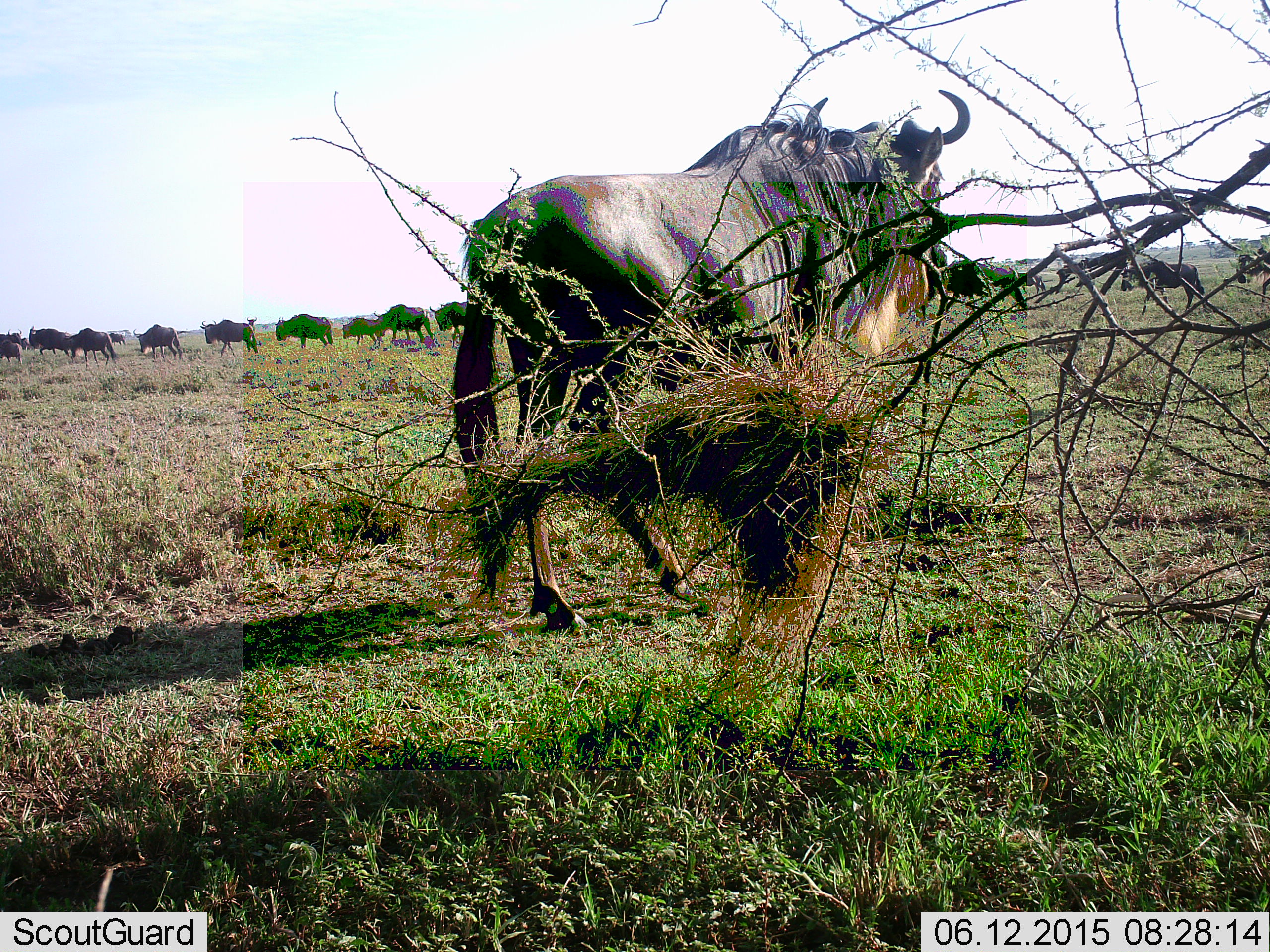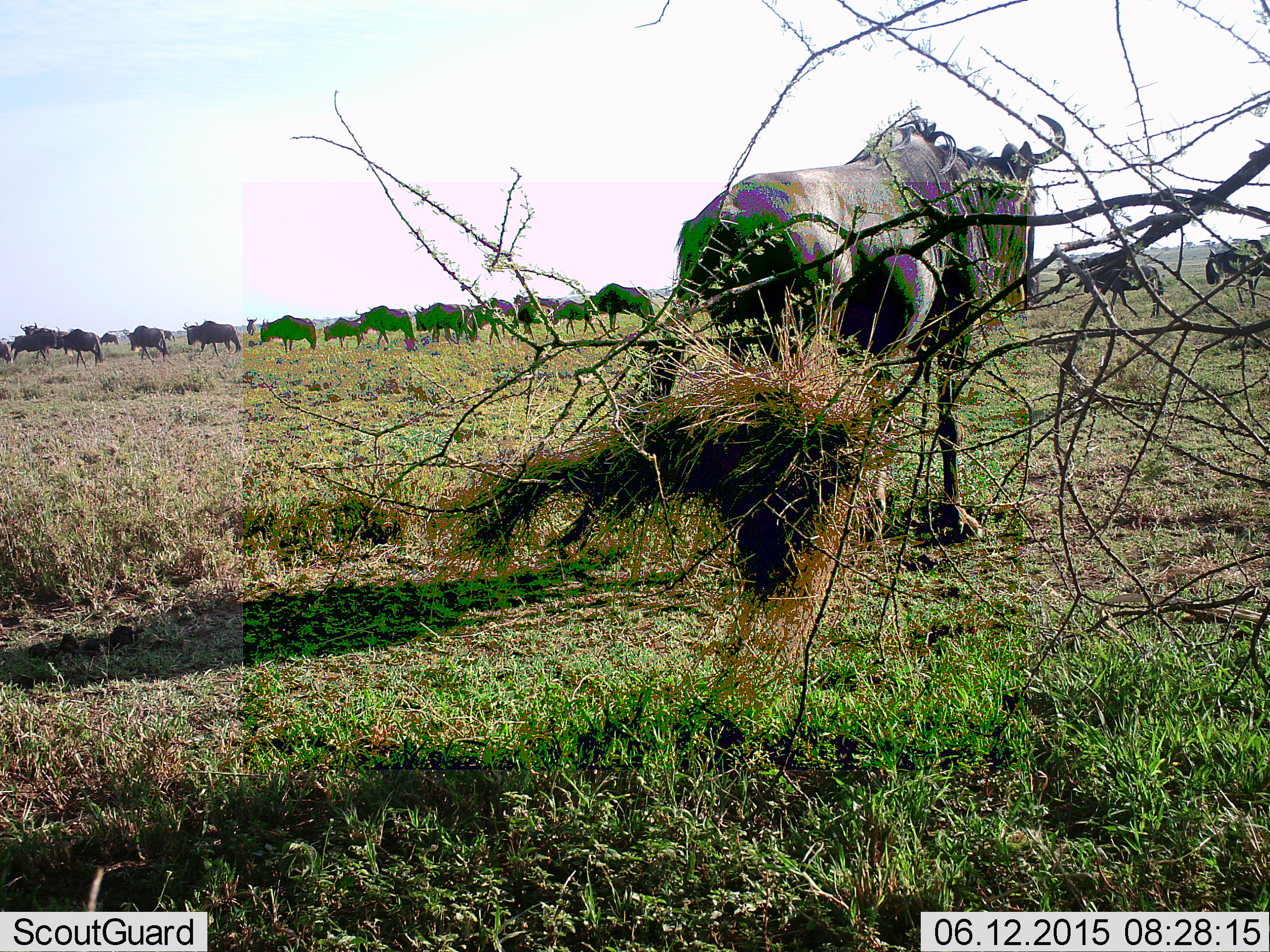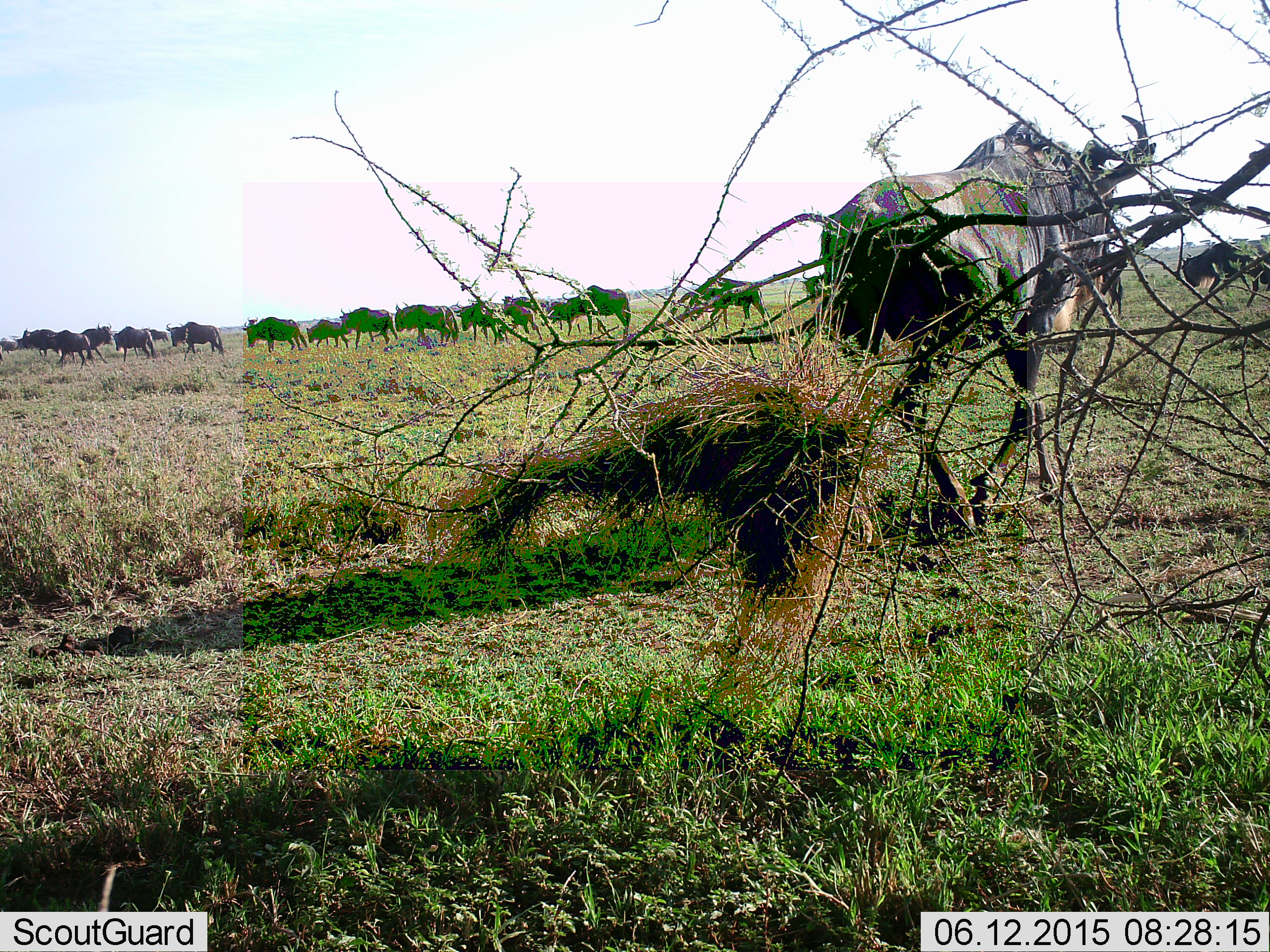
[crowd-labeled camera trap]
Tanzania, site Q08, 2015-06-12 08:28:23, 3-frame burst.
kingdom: Animalia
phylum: Chordata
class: Mammalia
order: Artiodactyla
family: Bovidae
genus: Connochaetes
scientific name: Connochaetes taurinus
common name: blue wildebeest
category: wildebeest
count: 11-50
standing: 40%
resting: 0%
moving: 80%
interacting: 0%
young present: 0%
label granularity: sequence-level